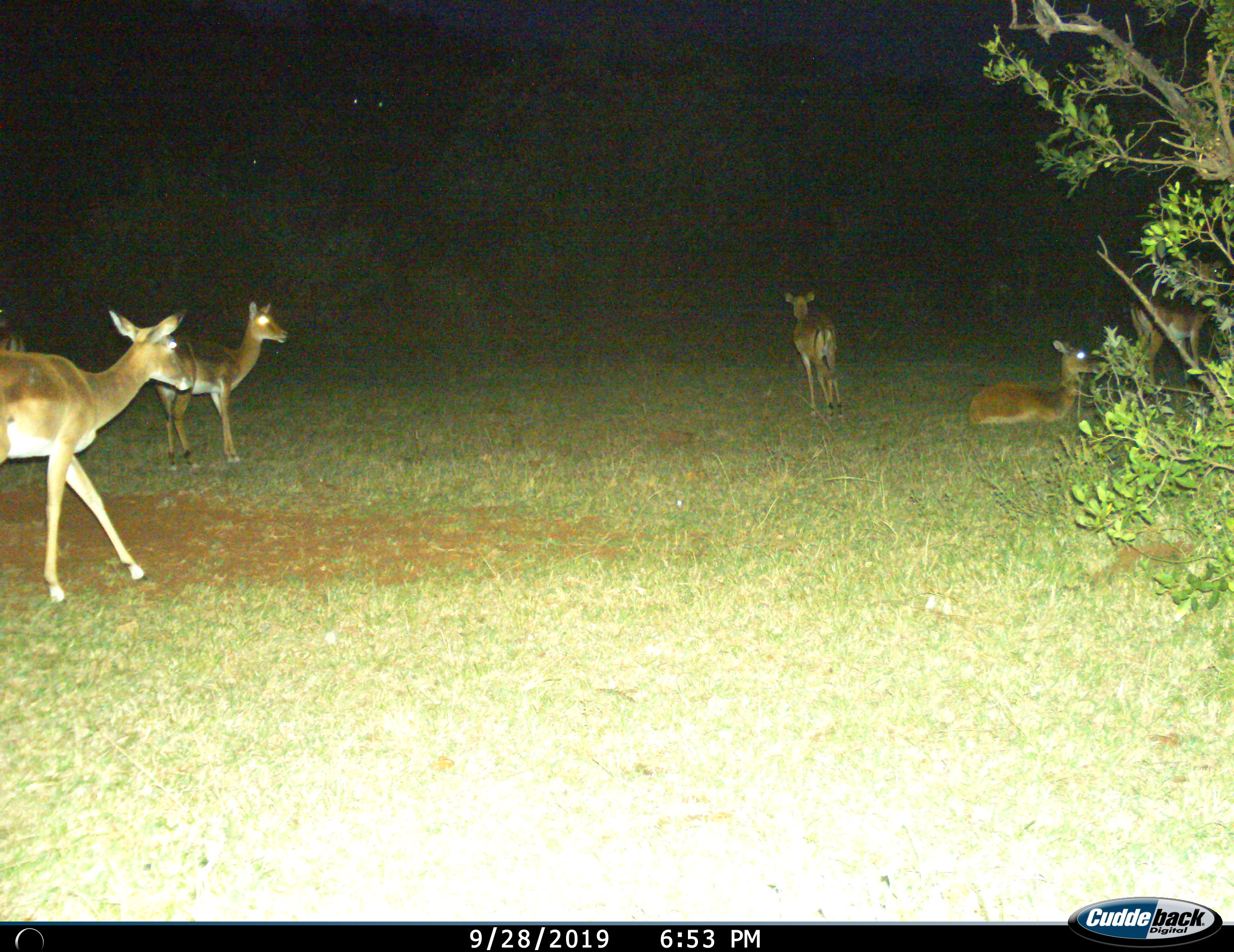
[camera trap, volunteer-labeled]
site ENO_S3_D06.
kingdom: Animalia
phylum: Chordata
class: Mammalia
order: Artiodactyla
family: Bovidae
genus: Aepyceros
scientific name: Aepyceros melampus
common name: impala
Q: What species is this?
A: Impala (Aepyceros melampus).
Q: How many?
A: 5.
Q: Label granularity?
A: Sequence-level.